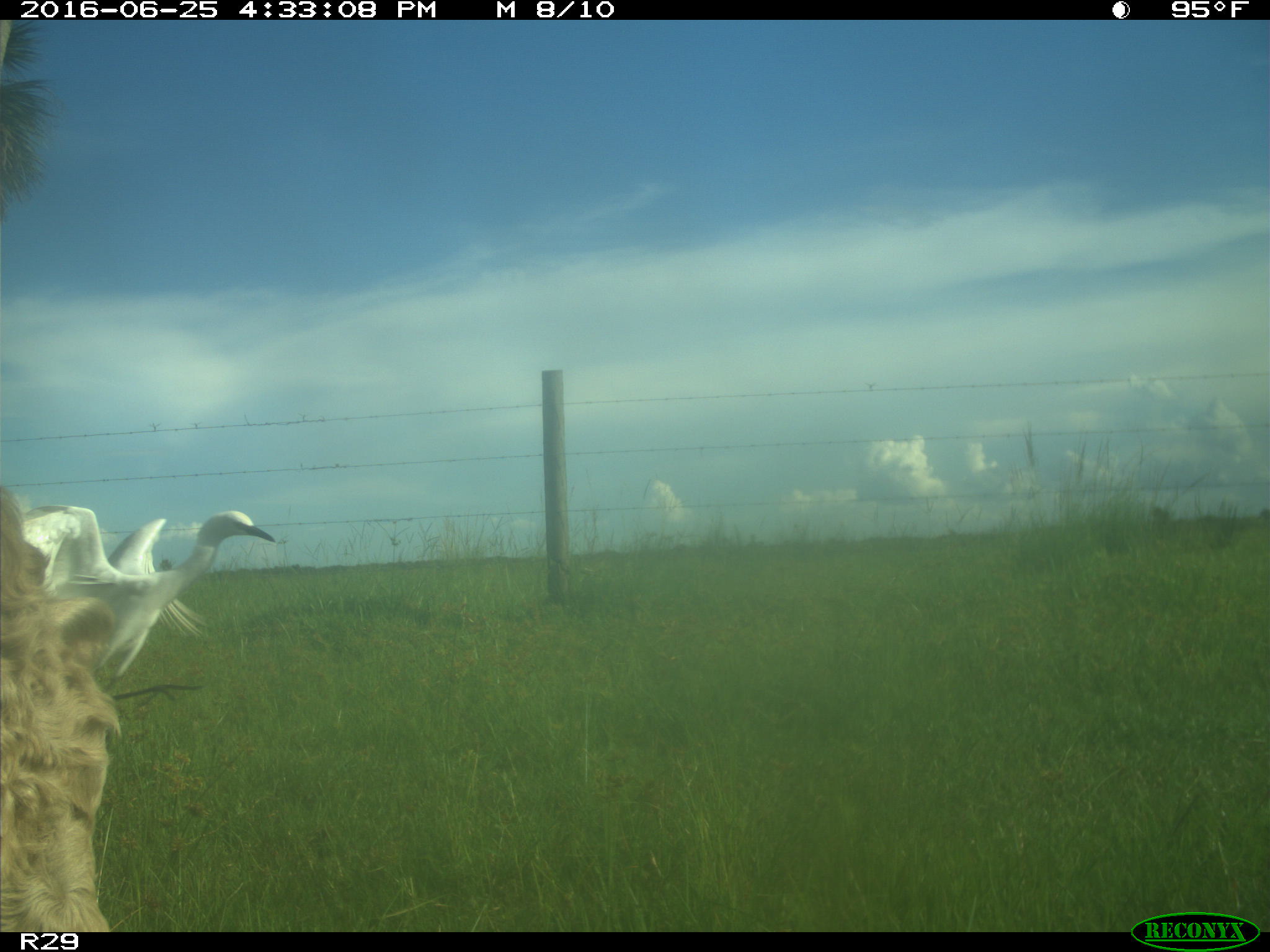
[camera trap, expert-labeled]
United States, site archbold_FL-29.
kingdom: Animalia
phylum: Chordata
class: Mammalia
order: Artiodactyla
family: Bovidae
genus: Bos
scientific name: Bos taurus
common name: domestic cow